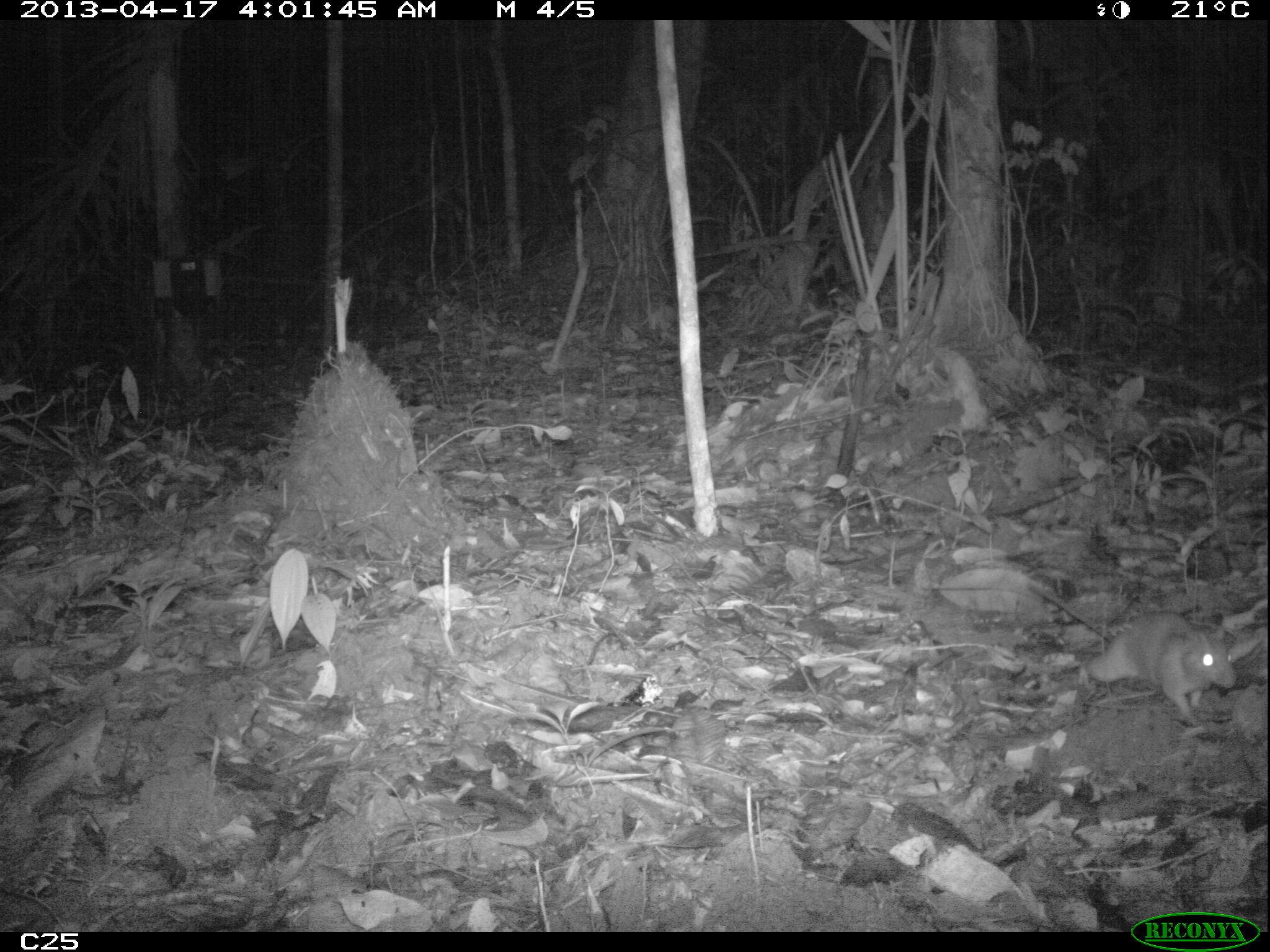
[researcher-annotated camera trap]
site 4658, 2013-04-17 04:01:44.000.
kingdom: Animalia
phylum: Chordata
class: Mammalia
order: Rodentia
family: Muridae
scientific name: Muridae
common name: mice, rats, and gerbils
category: unknown mouse or rat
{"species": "unknown mouse or rat (mice, rats, and gerbils) (Muridae)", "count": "1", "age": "adult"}